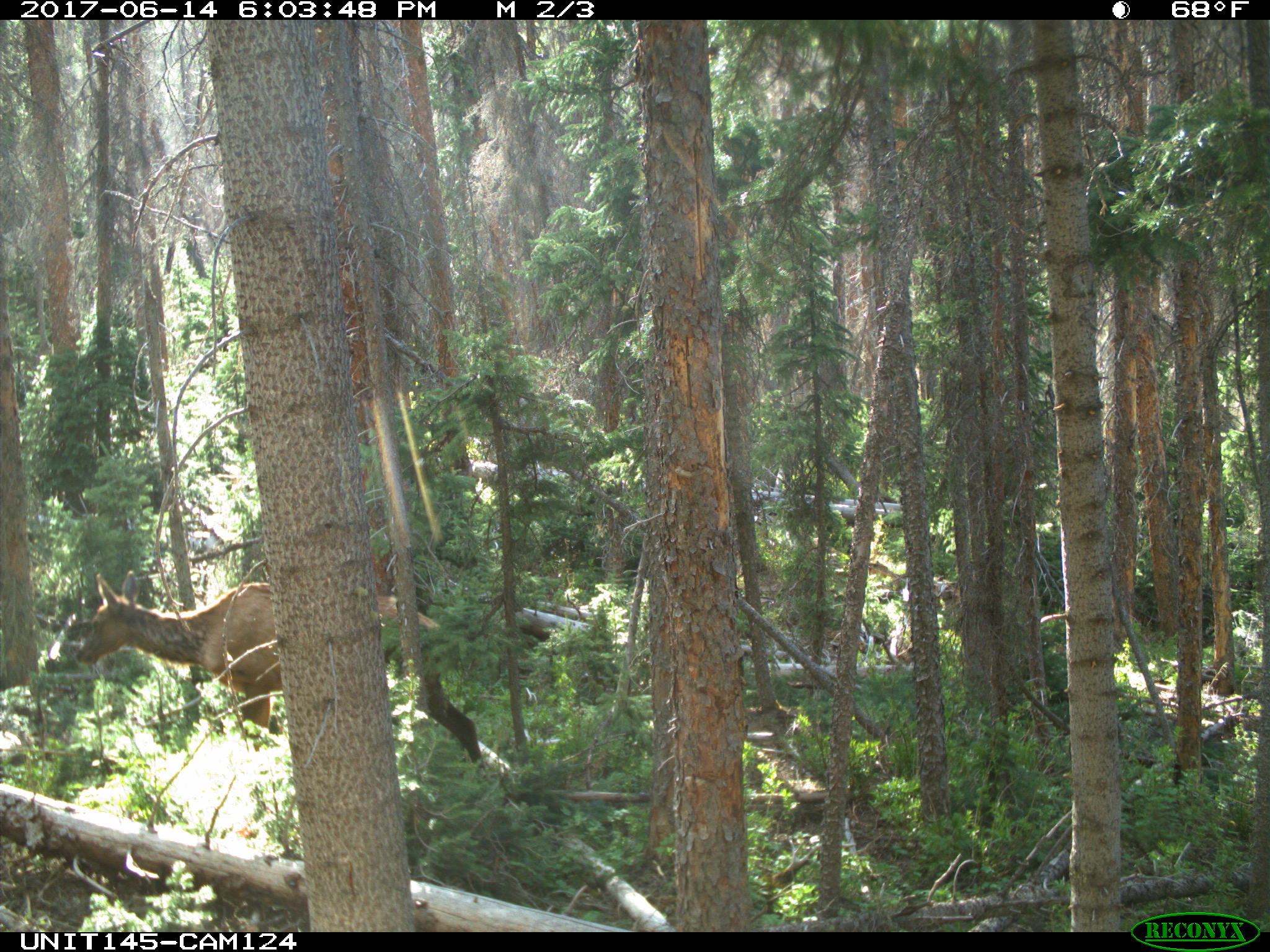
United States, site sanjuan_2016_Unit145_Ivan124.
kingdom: Animalia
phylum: Chordata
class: Mammalia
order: Artiodactyla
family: Cervidae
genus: Cervus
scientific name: Cervus elaphus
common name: red deer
Cervus elaphus (red deer).